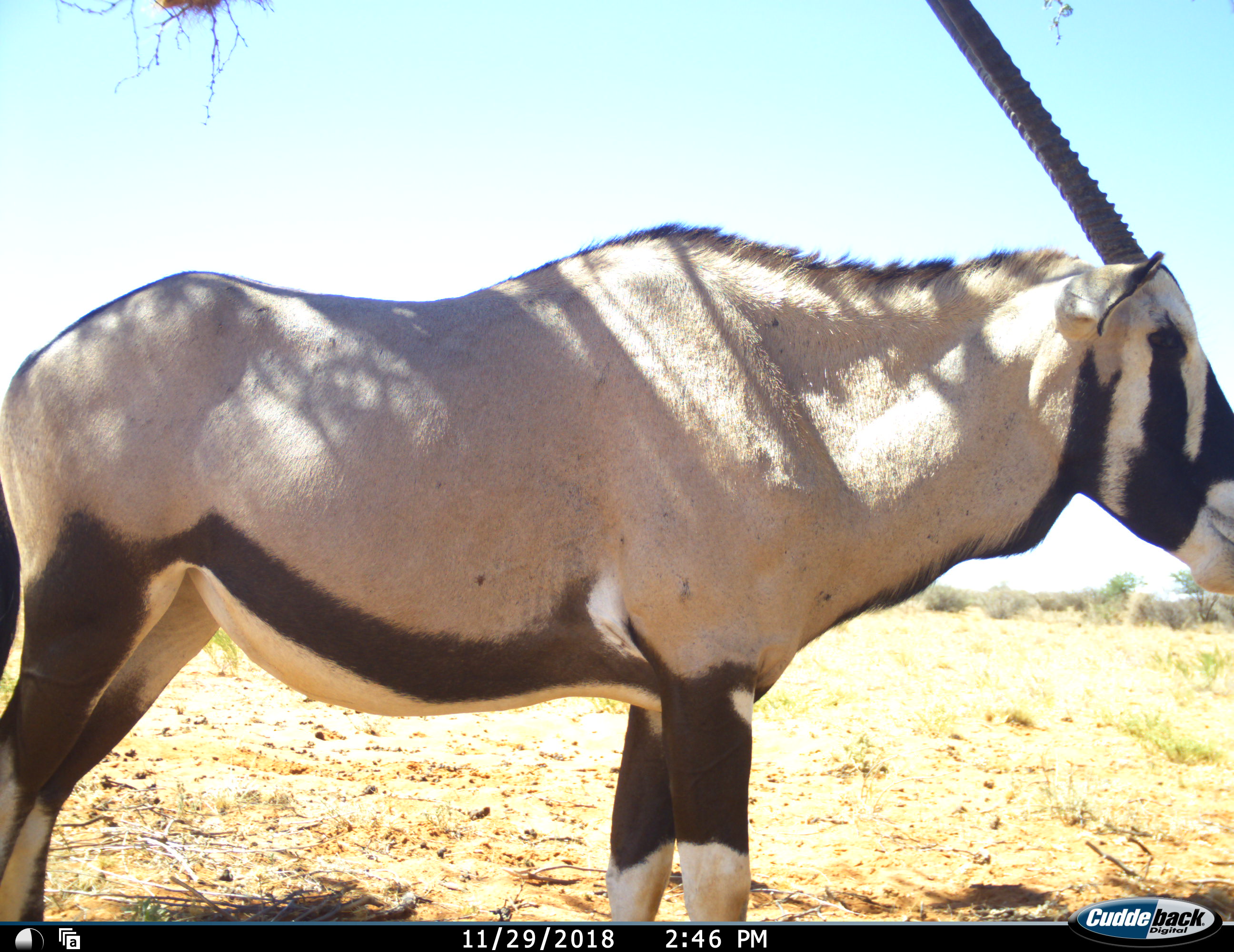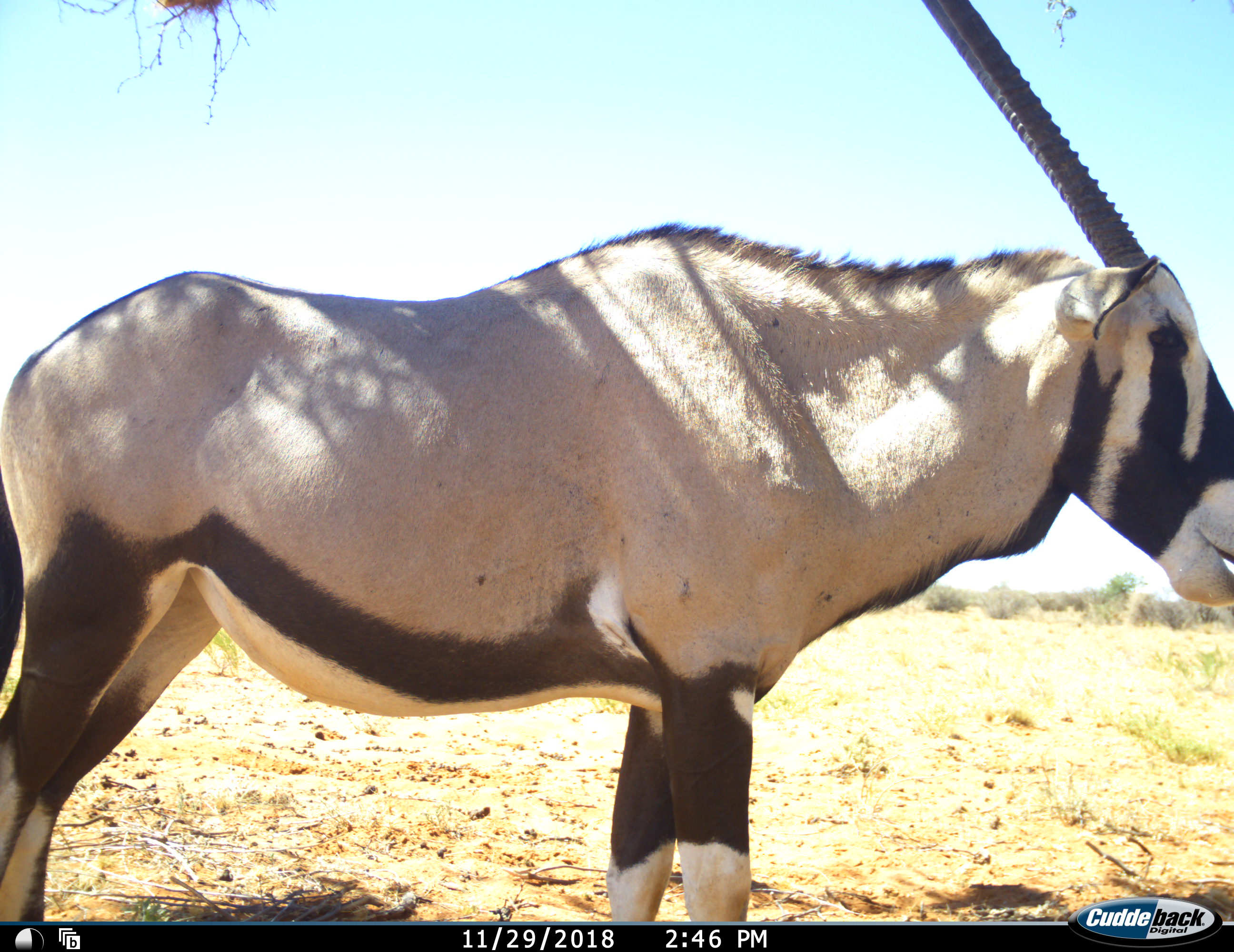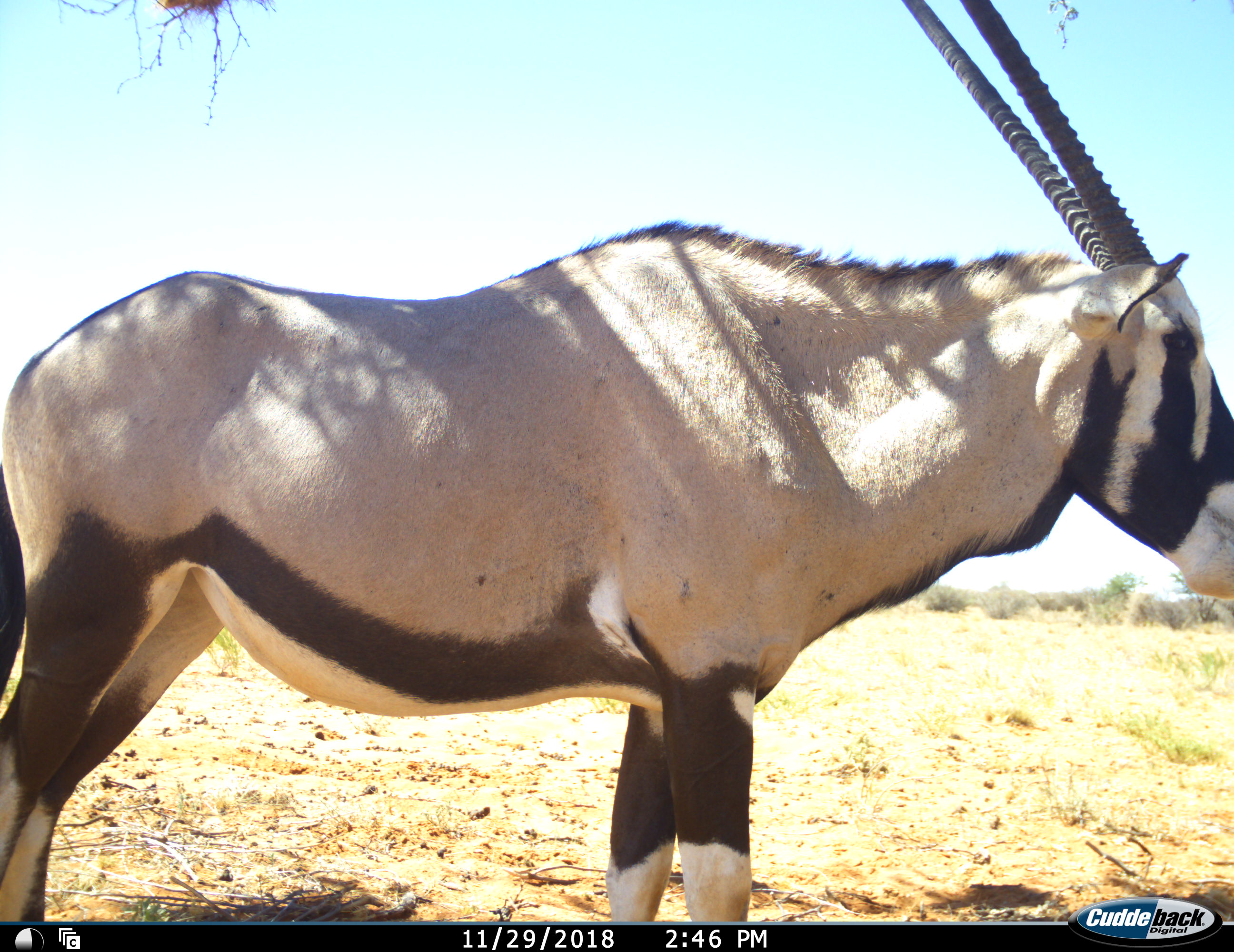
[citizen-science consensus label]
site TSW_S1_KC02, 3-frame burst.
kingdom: Animalia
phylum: Chordata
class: Mammalia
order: Artiodactyla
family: Bovidae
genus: Oryx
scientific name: Oryx gazella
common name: gemsbok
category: oryx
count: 1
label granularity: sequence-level